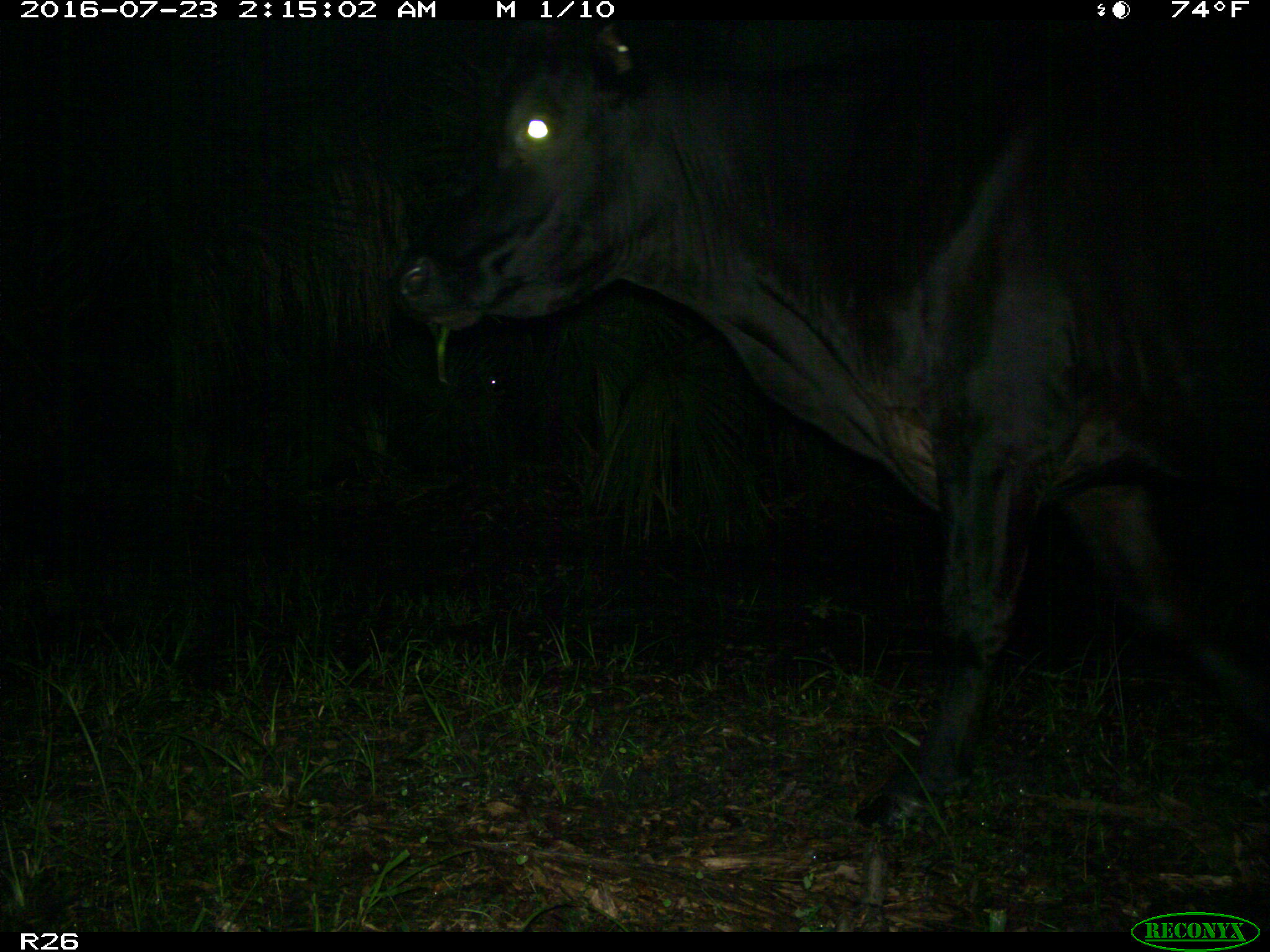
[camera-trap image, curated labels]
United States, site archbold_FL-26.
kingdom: Animalia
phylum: Chordata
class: Mammalia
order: Artiodactyla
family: Bovidae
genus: Bos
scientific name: Bos taurus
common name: domestic cow